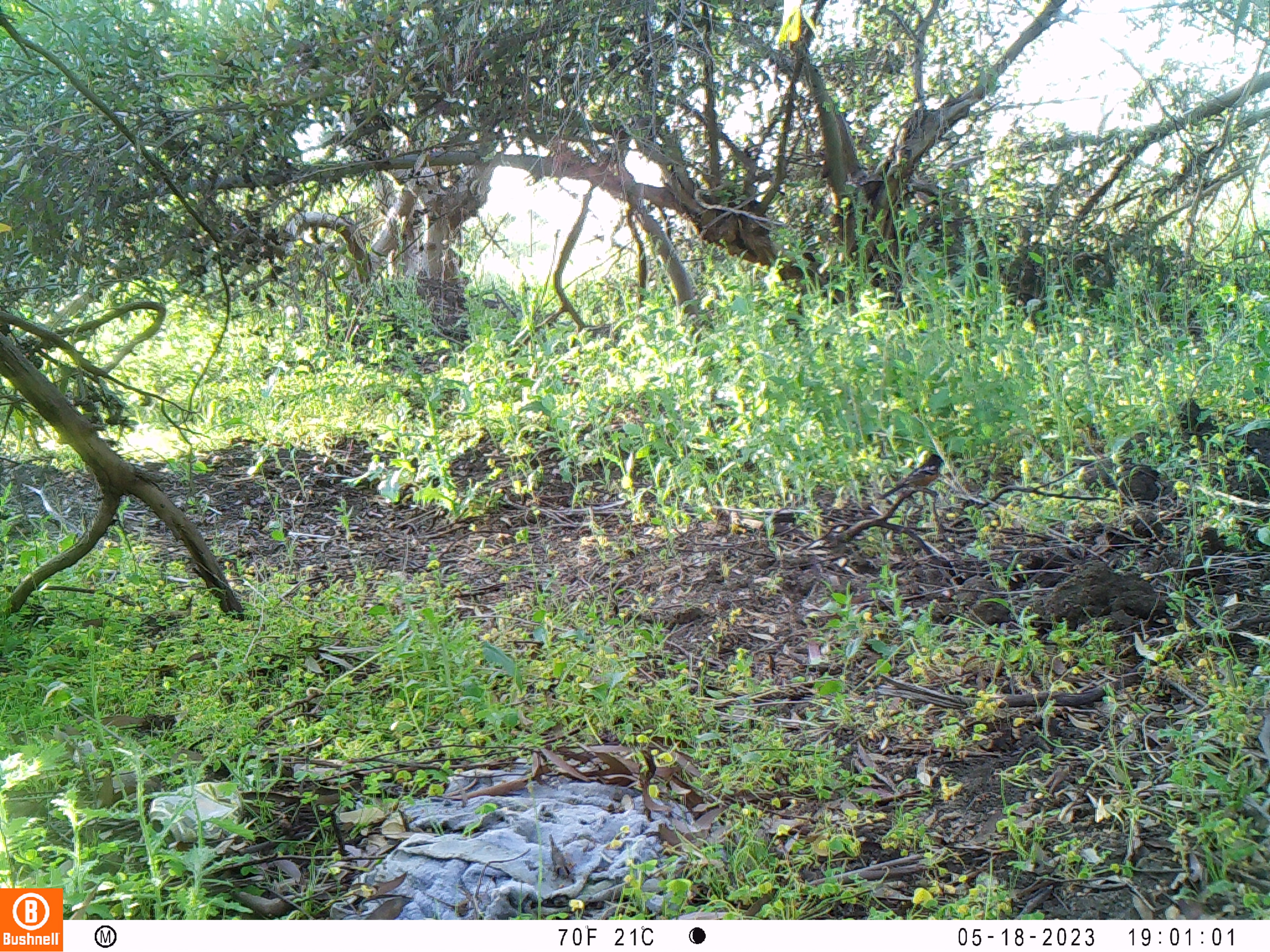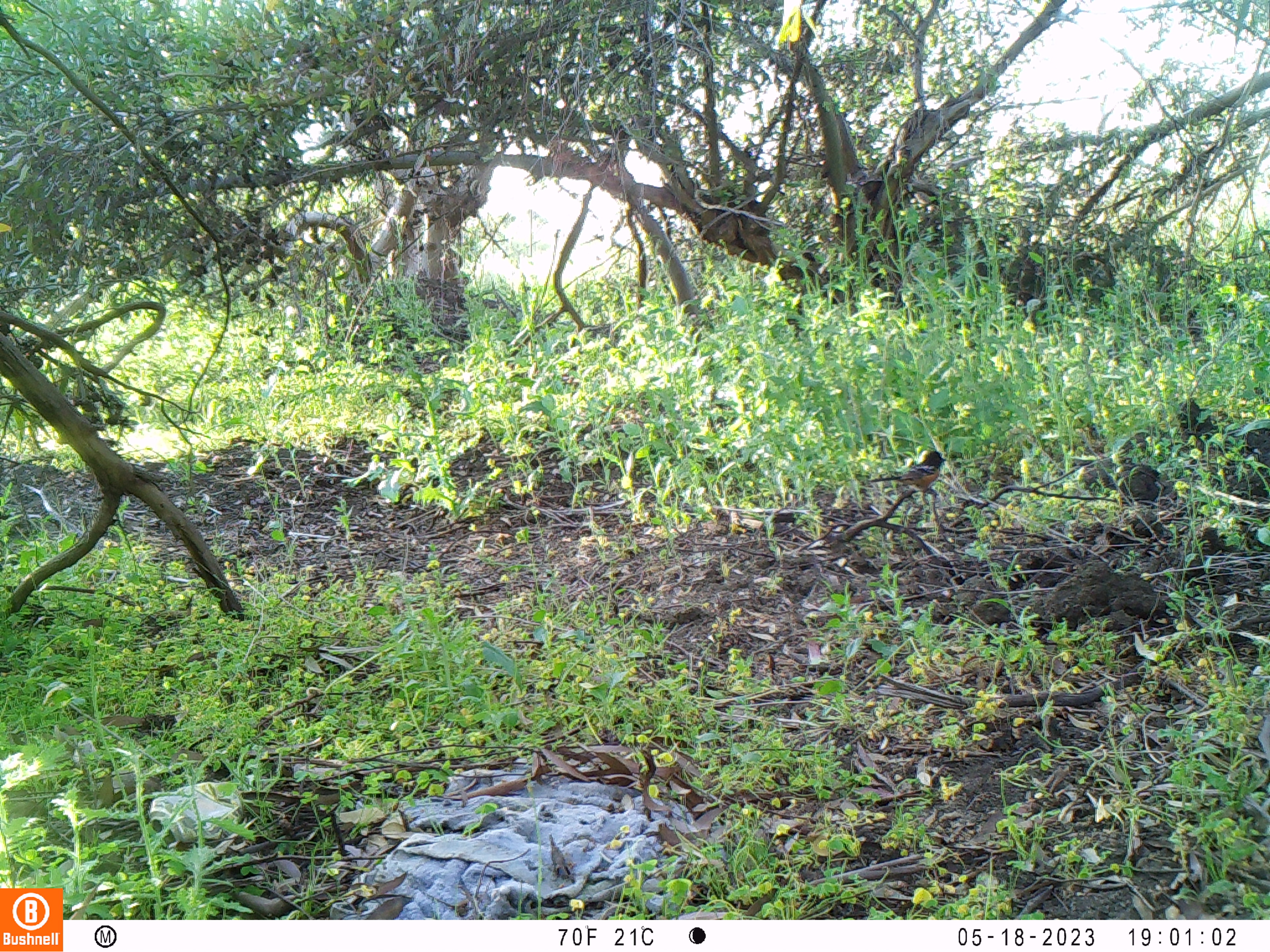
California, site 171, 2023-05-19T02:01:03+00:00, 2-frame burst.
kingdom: Animalia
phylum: Chordata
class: Aves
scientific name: Aves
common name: bird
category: unknown bird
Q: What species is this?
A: Unknown bird (bird) (Aves).